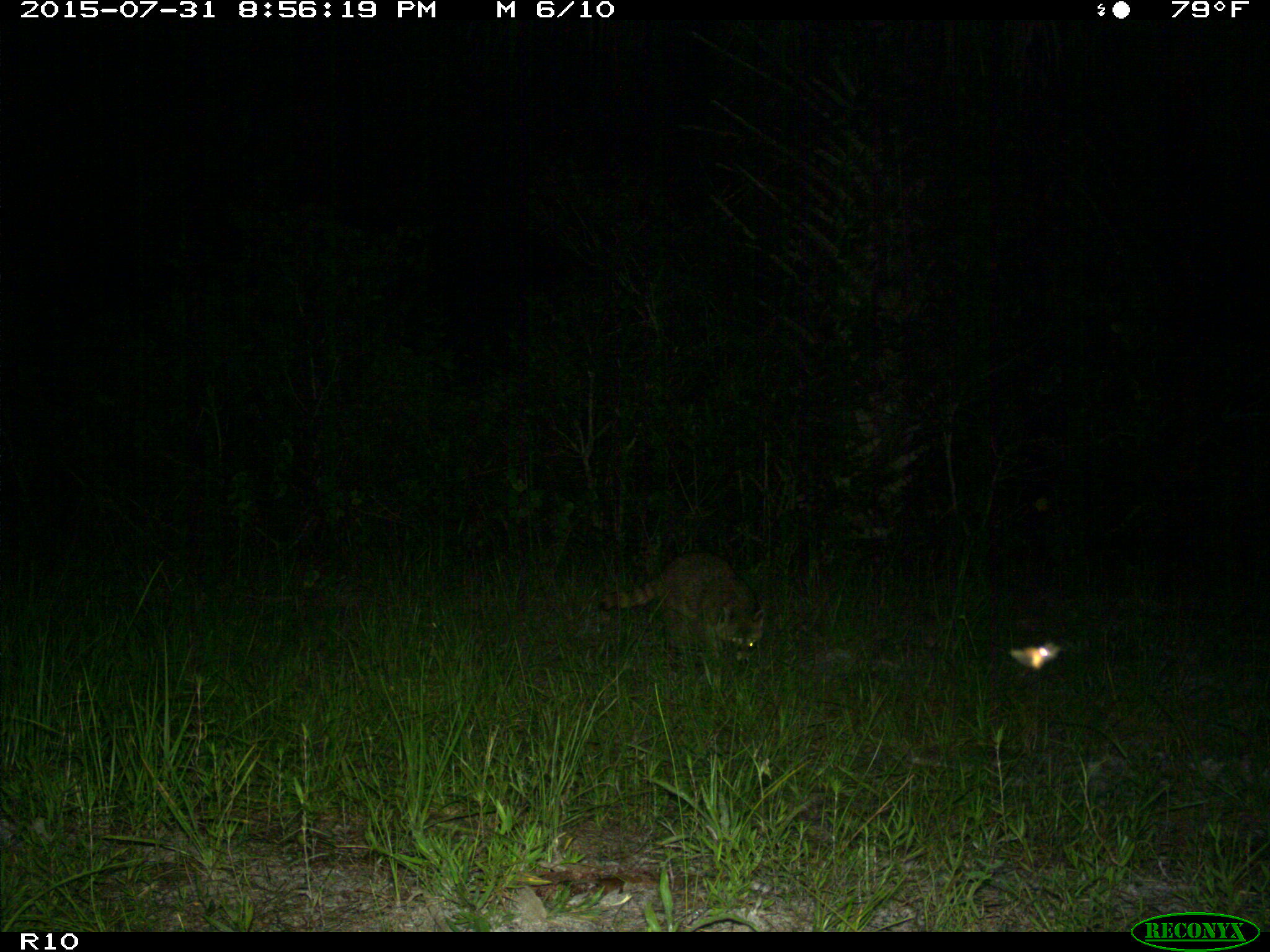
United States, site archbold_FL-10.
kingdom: Animalia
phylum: Chordata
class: Mammalia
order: Carnivora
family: Procyonidae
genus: Procyon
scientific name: Procyon lotor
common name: common raccoon